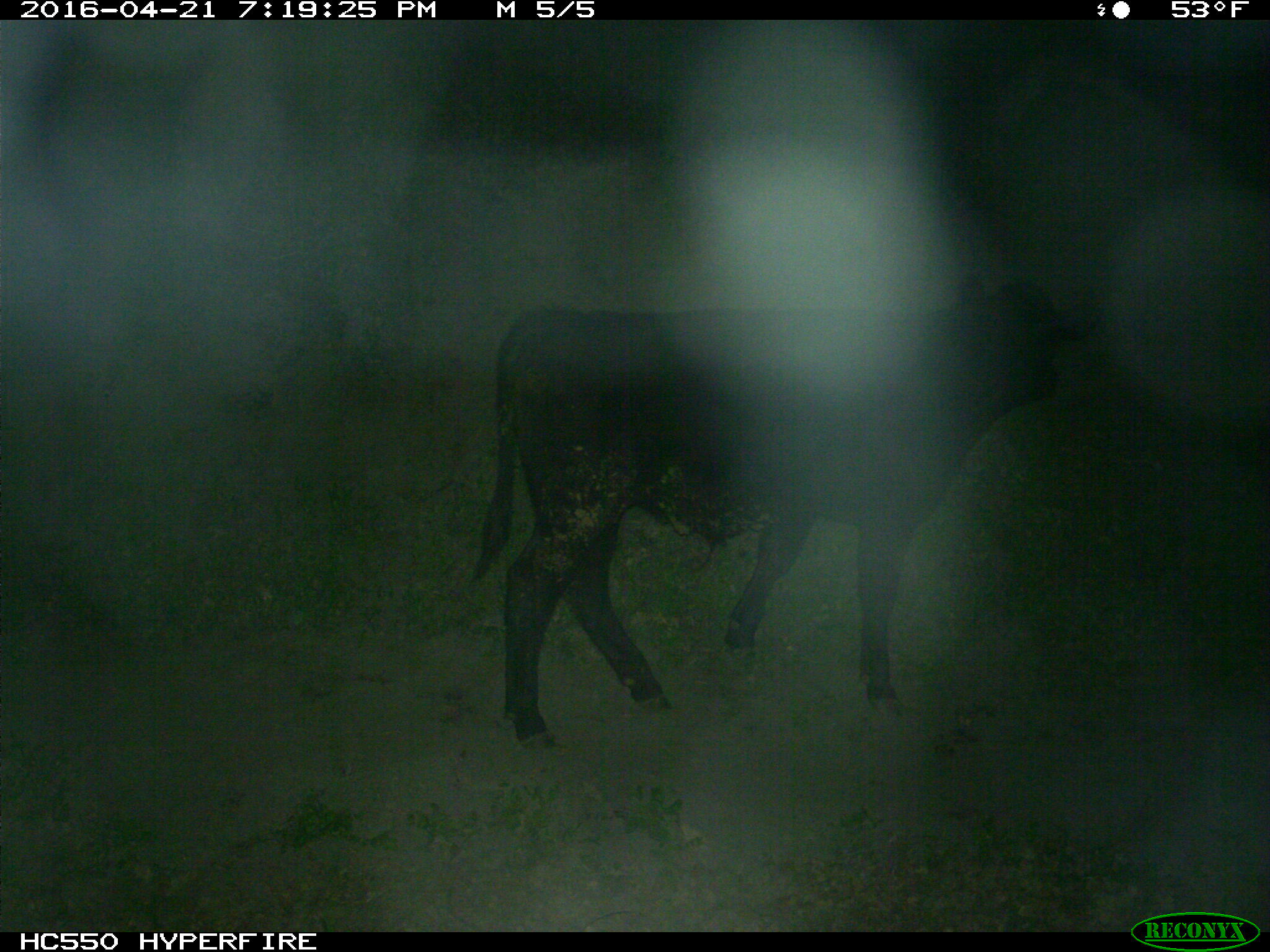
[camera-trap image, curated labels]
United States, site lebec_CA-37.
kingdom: Animalia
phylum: Chordata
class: Mammalia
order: Artiodactyla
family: Bovidae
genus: Bos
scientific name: Bos taurus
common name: domestic cow